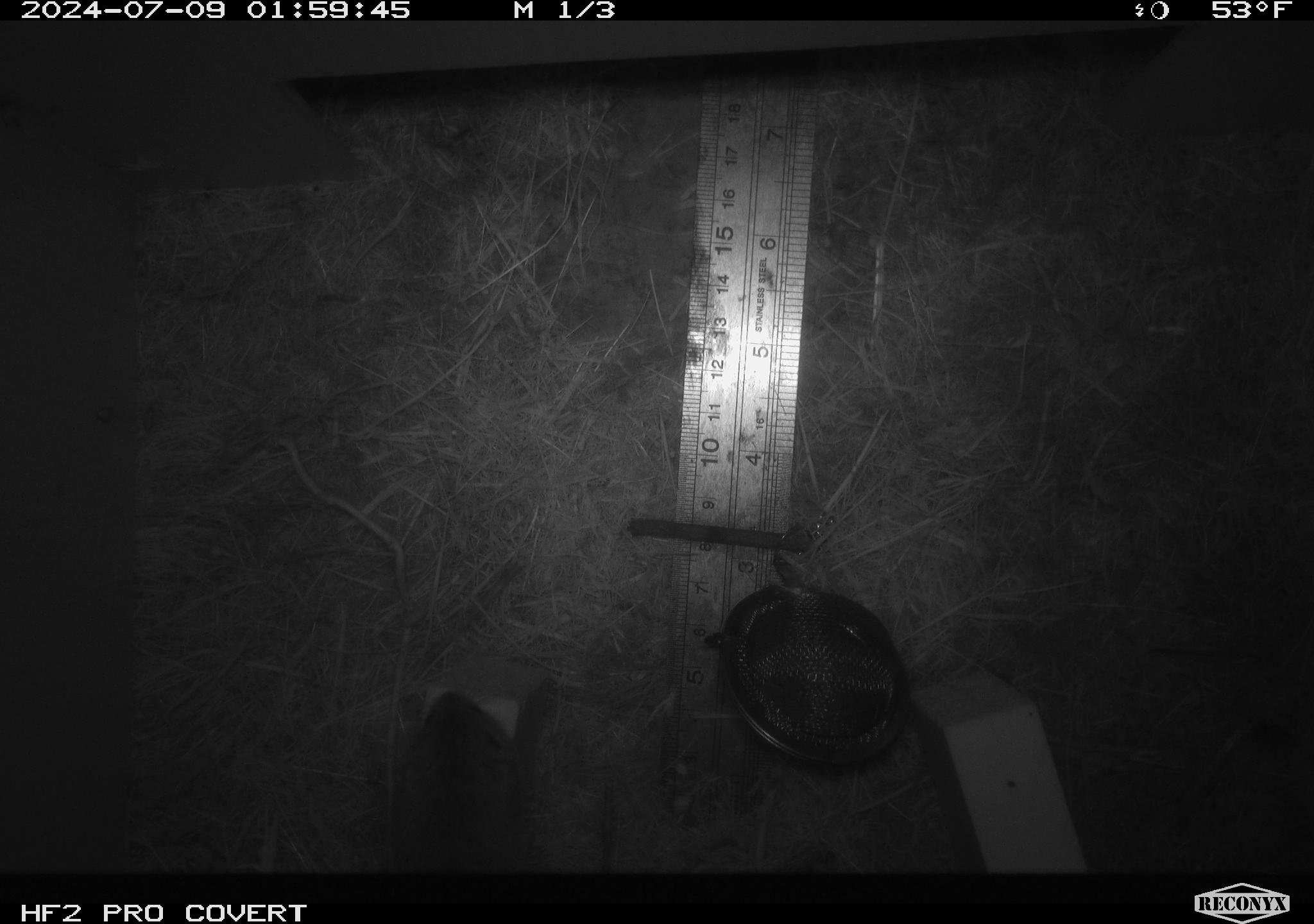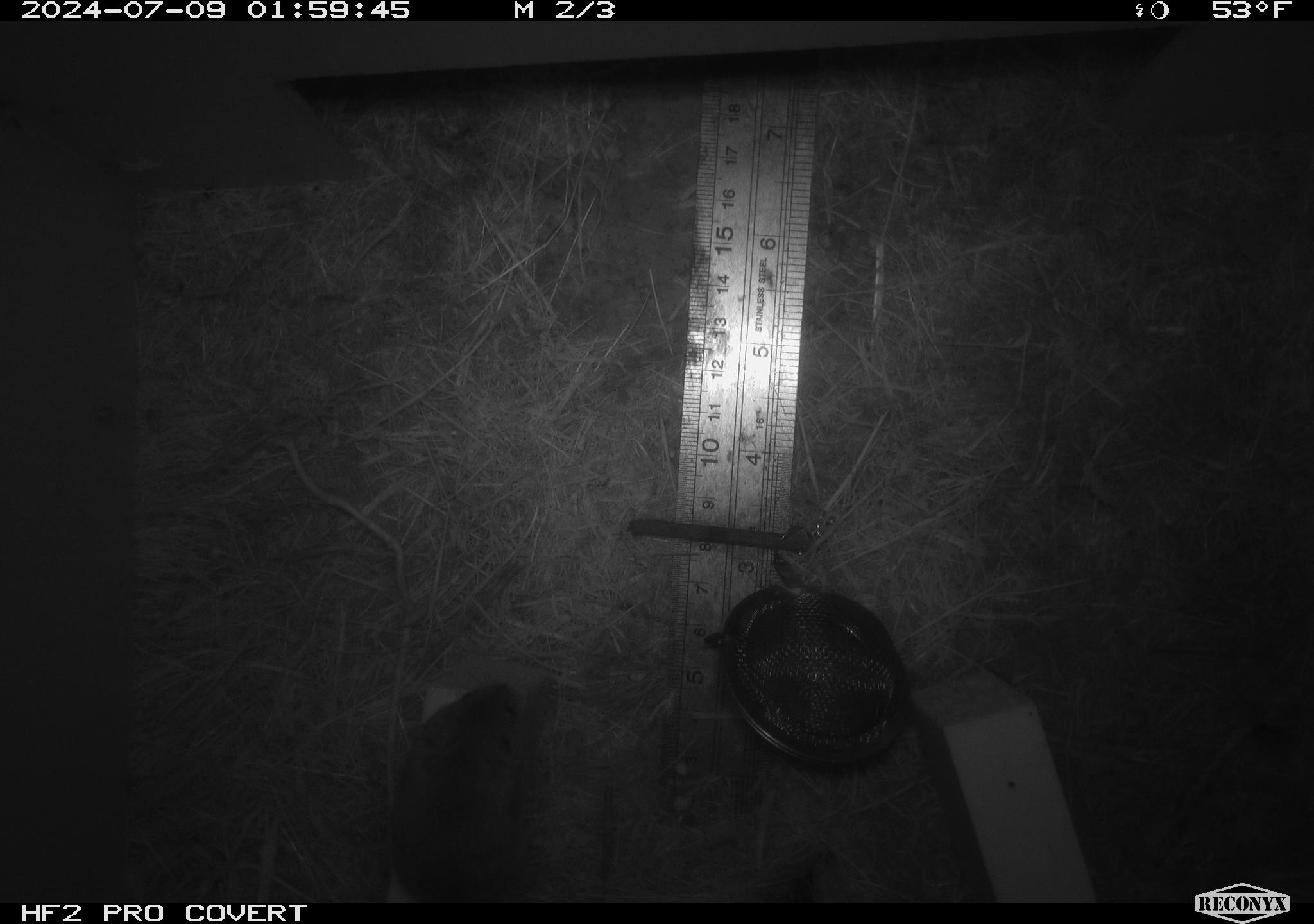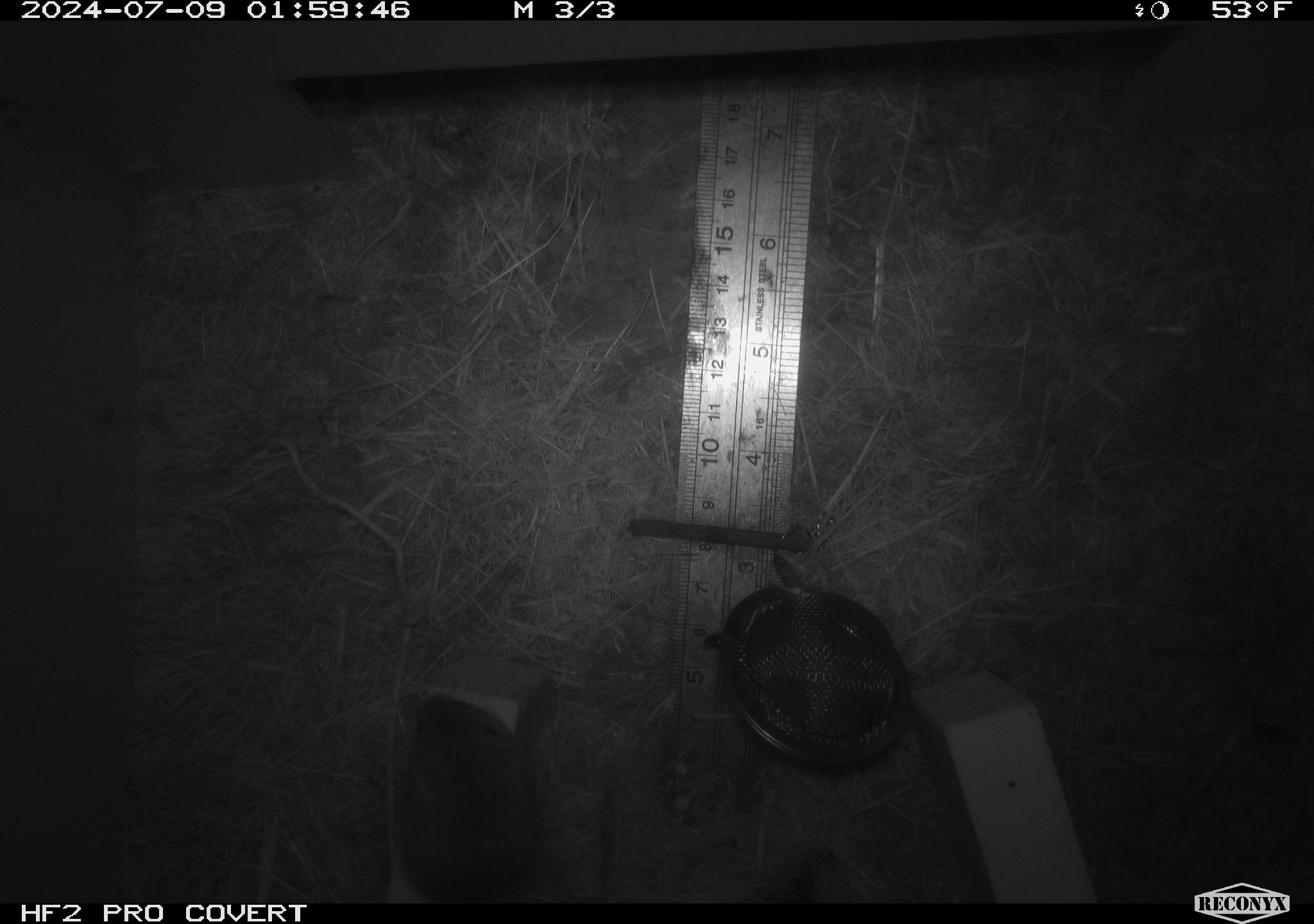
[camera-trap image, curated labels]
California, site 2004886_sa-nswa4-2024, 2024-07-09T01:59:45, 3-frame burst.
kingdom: Animalia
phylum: Chordata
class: Mammalia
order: Rodentia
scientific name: Rodentia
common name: mouse species